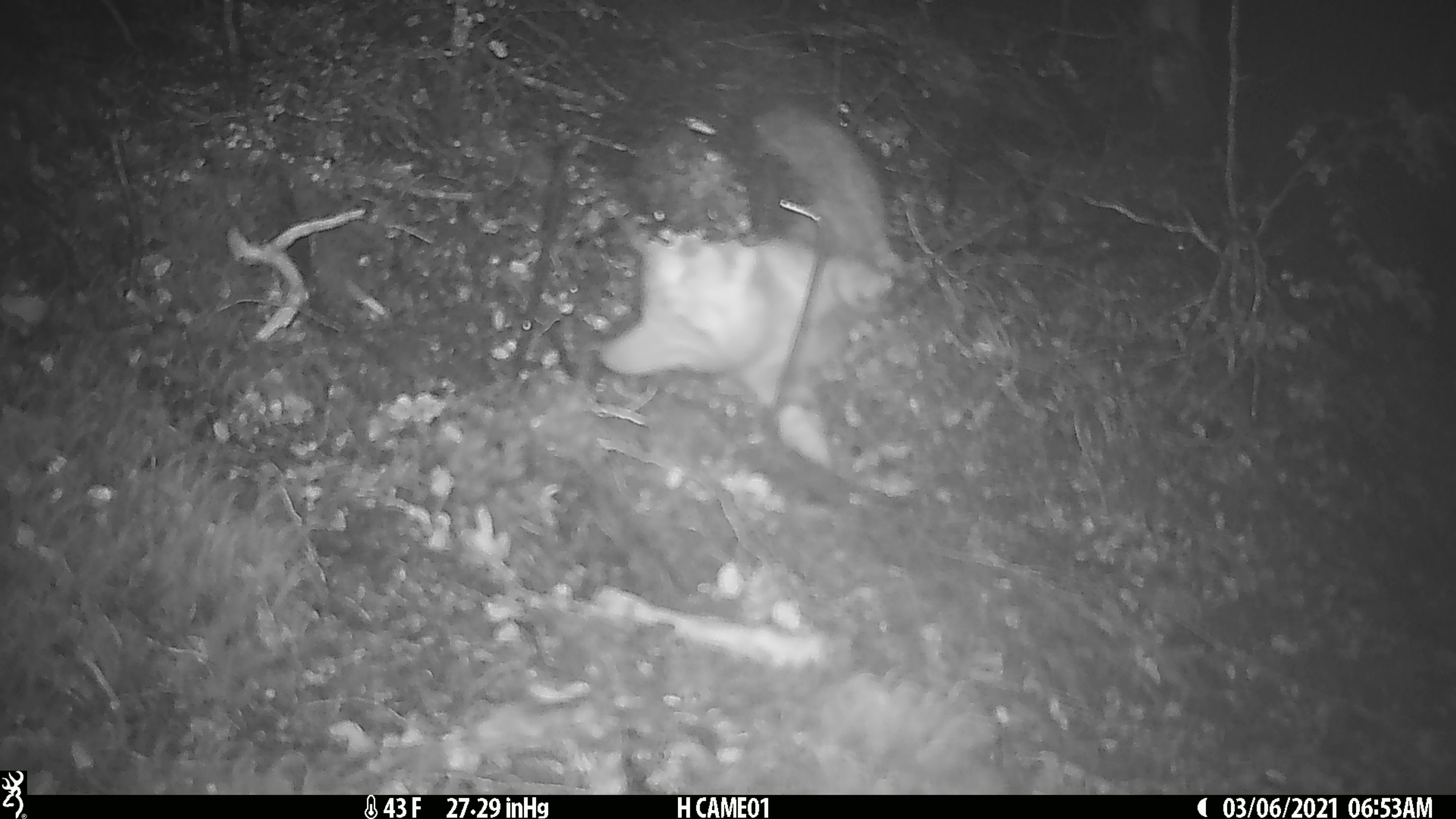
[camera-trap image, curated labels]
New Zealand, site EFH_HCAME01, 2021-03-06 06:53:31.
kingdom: Animalia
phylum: Chordata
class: Mammalia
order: Carnivora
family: Felidae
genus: Felis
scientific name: Felis catus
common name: domestic cat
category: cat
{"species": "cat (domestic cat) (Felis catus)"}